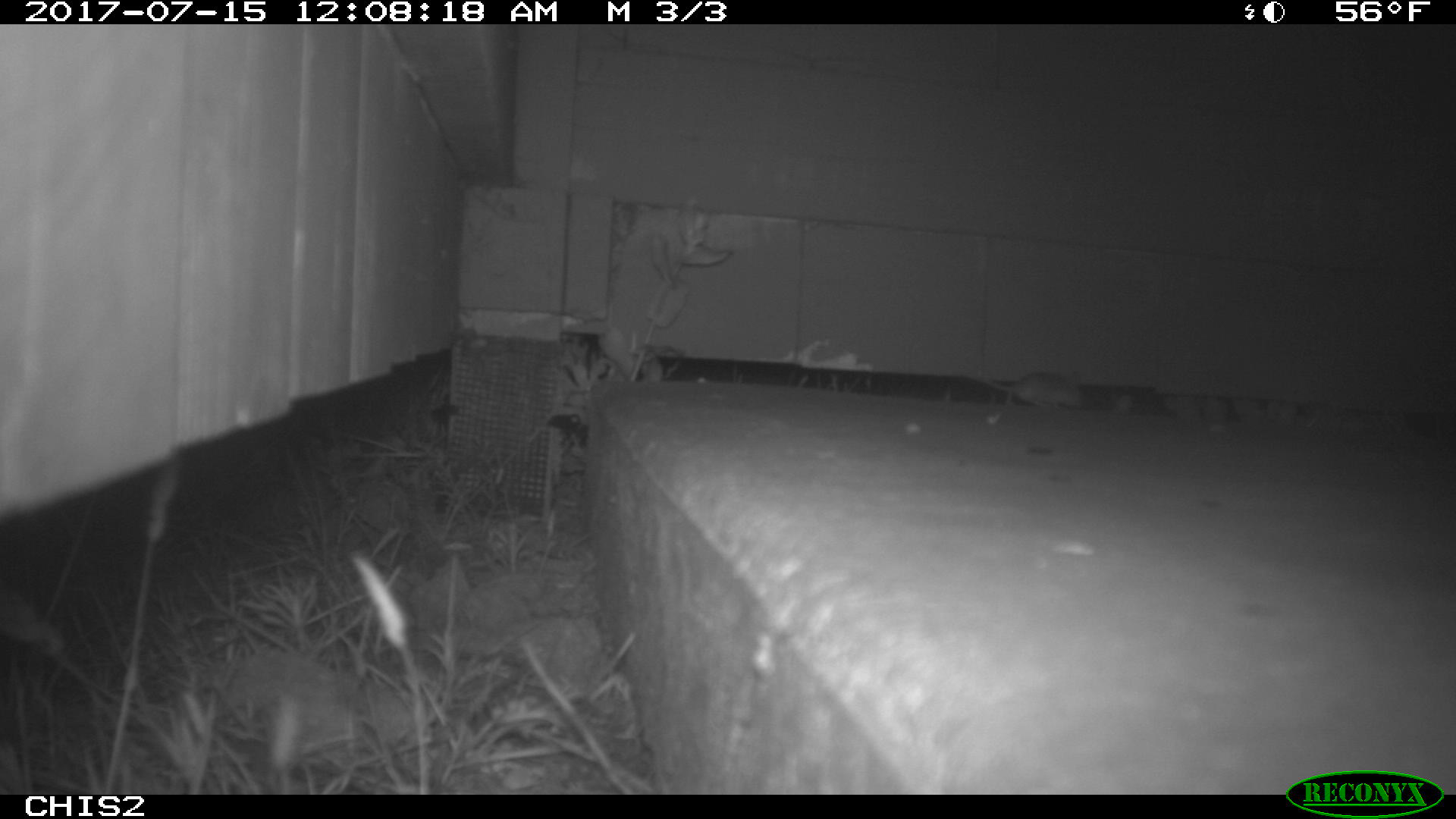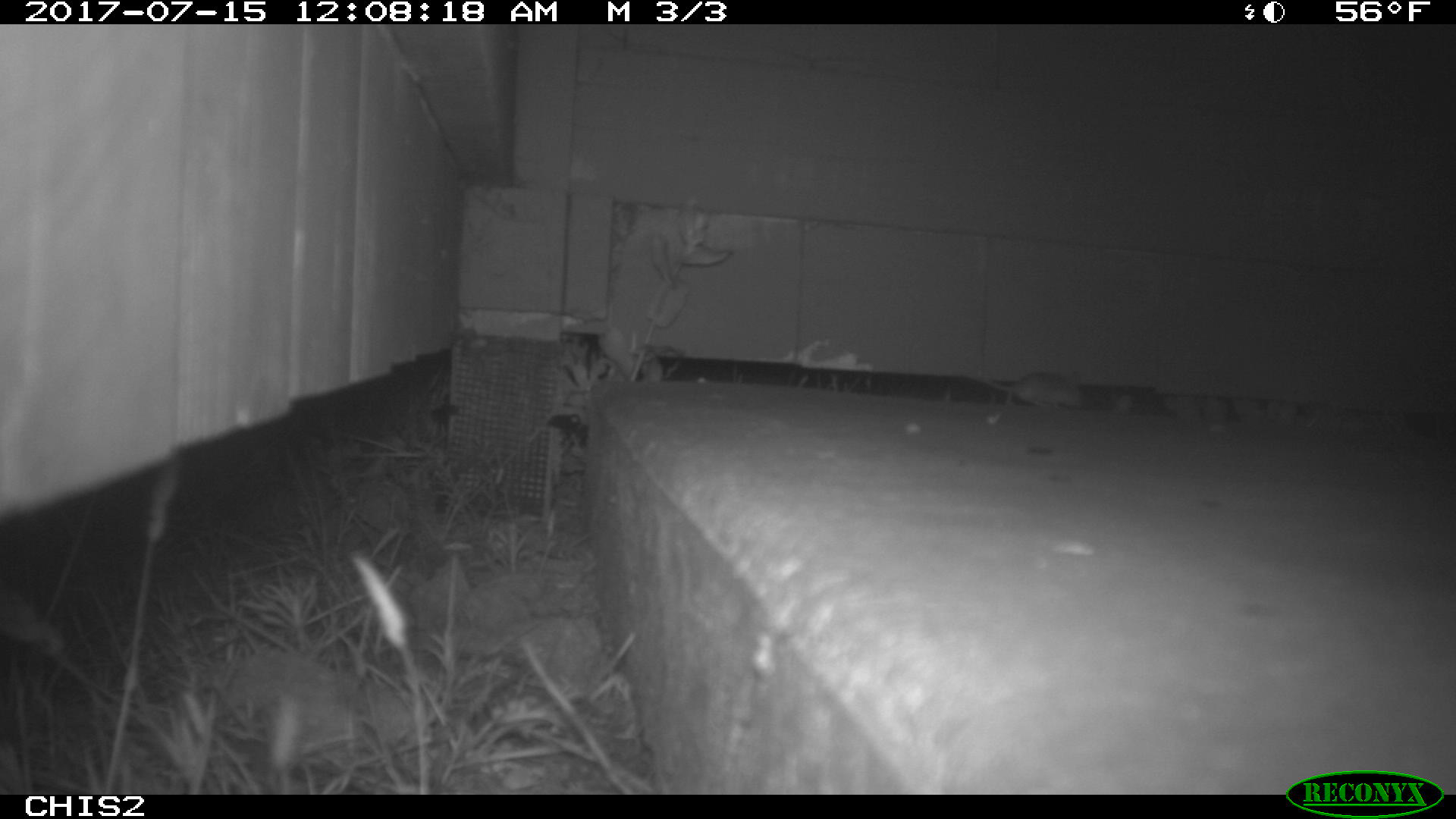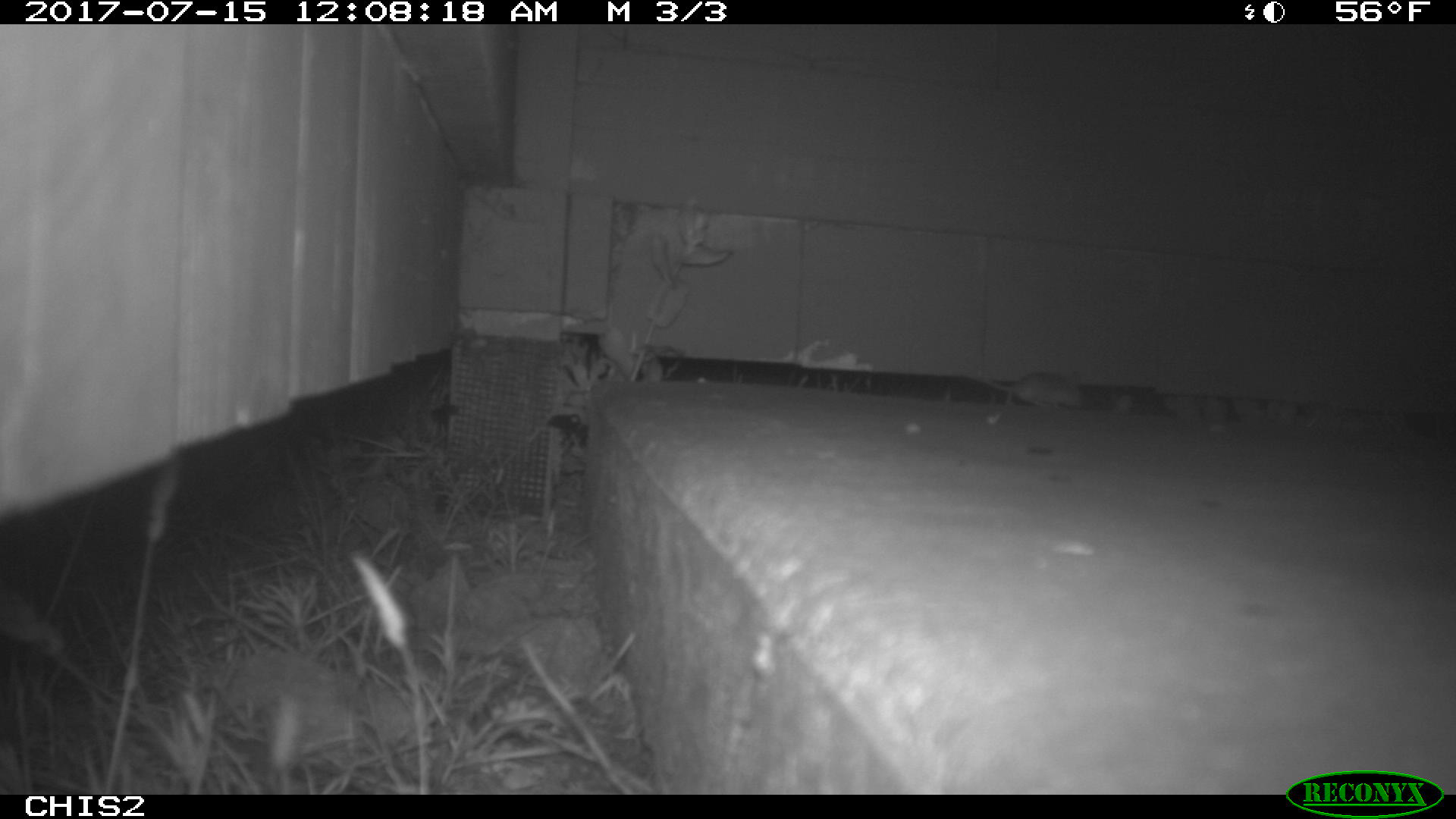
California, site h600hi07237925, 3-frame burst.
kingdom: Animalia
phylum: Chordata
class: Mammalia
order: Rodentia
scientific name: Rodentia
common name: rodent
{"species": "rodent (Rodentia)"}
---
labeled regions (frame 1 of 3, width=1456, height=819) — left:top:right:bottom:
rodent: 964:371:1081:410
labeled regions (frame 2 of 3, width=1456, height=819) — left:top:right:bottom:
rodent: 965:369:1089:410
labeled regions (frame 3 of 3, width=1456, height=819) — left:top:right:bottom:
rodent: 968:370:1085:410